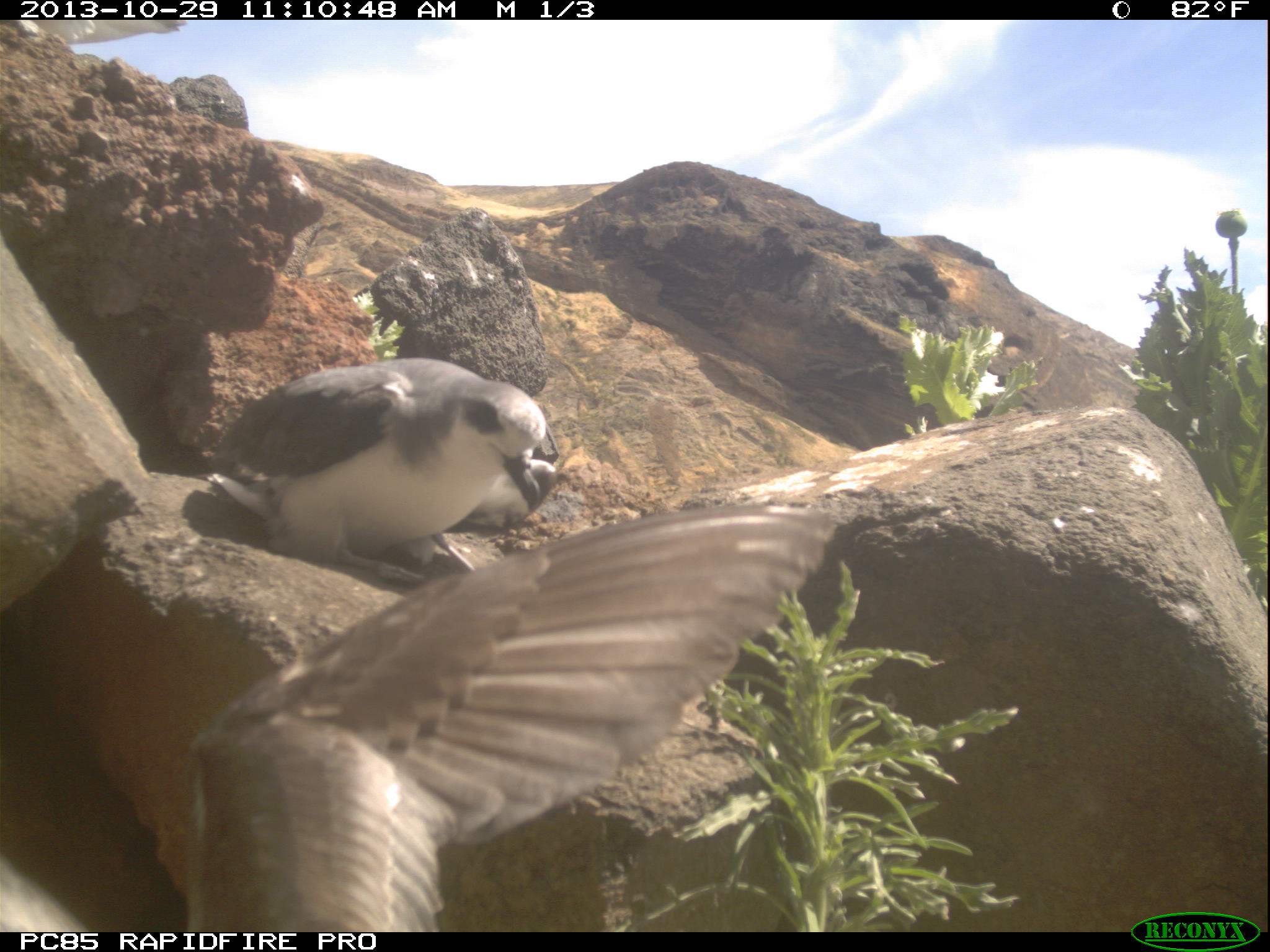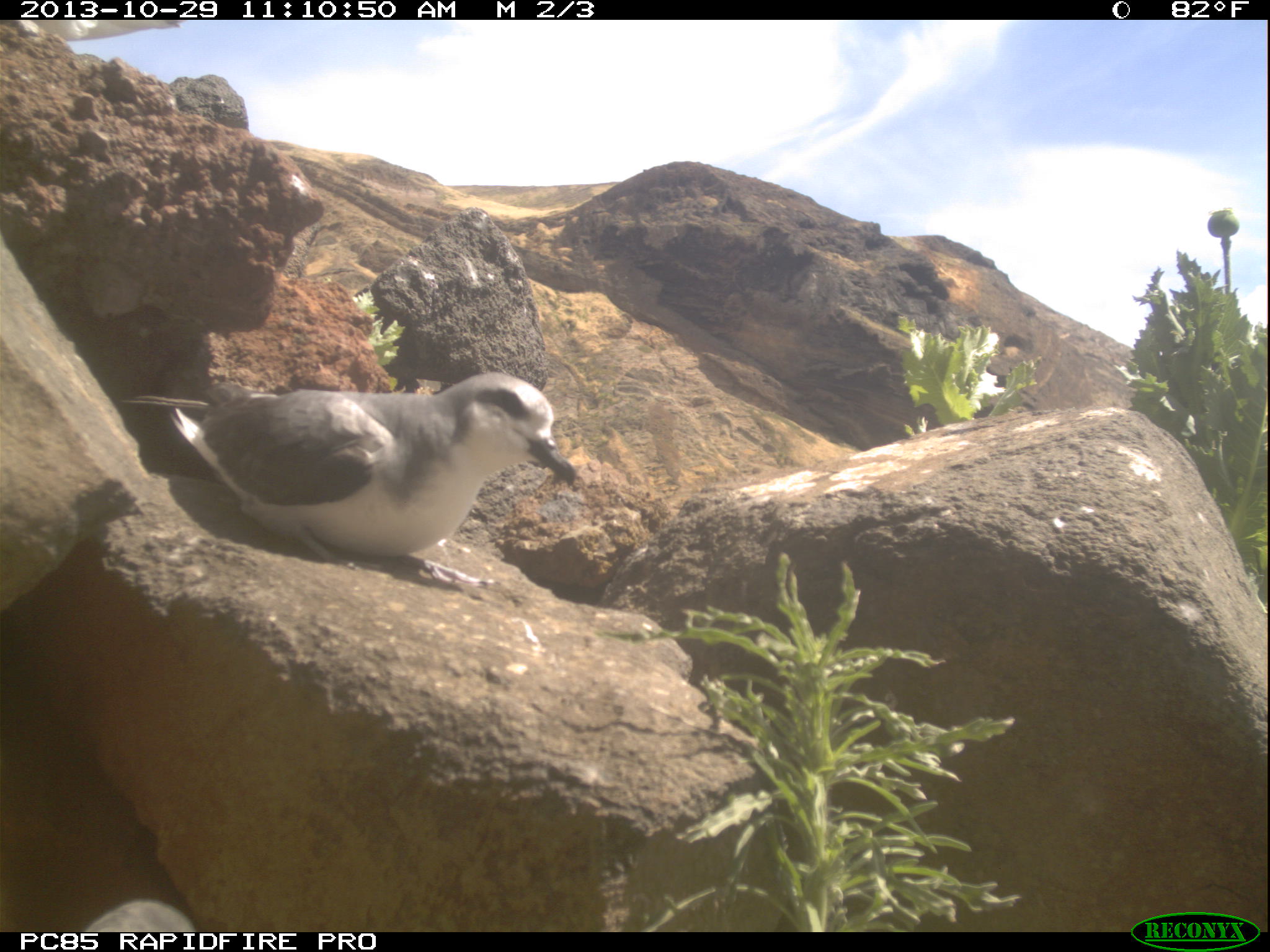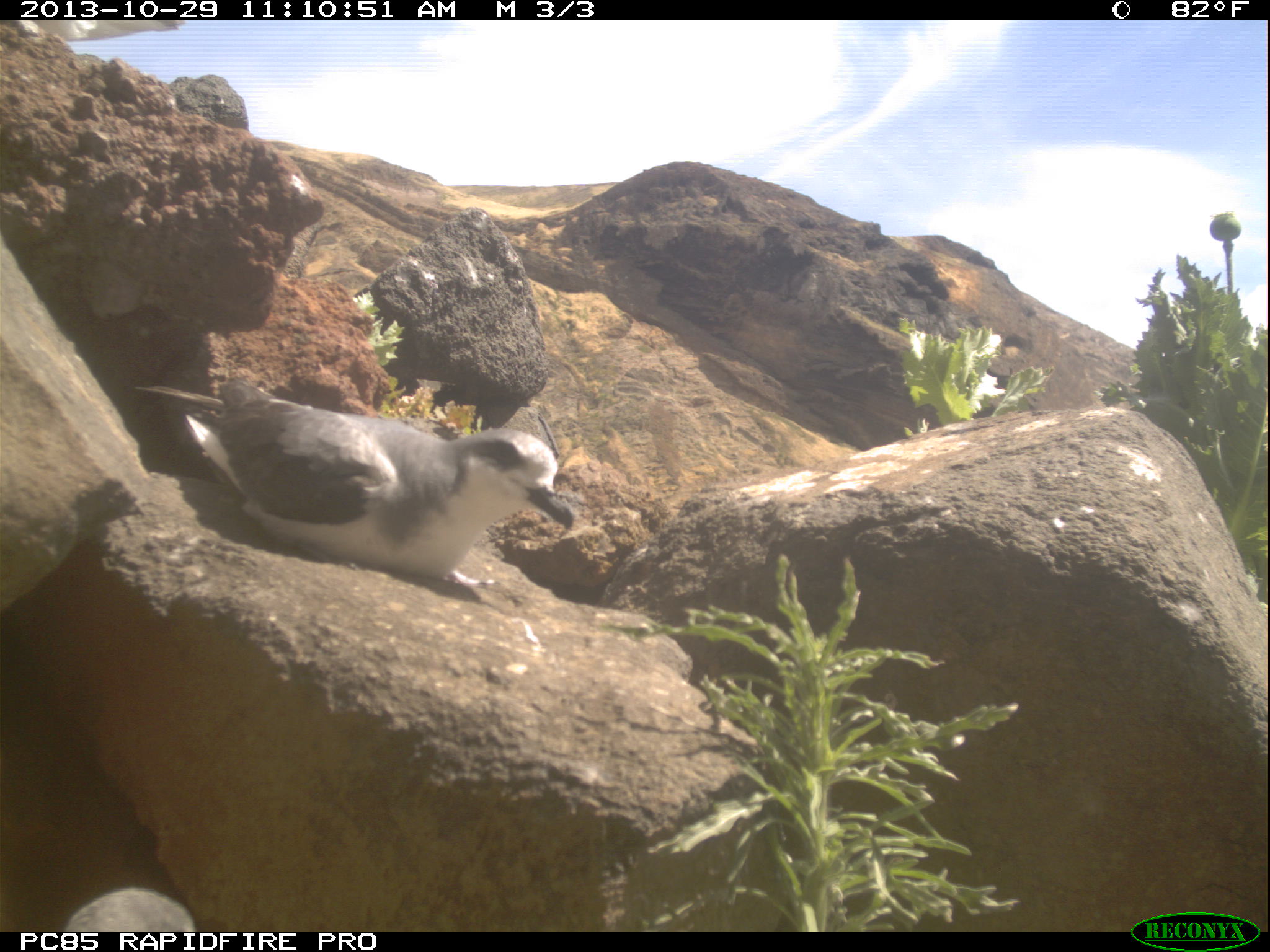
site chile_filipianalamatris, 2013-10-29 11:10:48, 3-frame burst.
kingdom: Animalia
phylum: Chordata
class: Aves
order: Procellariiformes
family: Procellariidae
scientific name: Procellariidae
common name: petrel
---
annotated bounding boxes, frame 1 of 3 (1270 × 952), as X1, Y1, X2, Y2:
petrel: 180, 486, 851, 933; 202, 355, 561, 579
unknown: 0, 18, 191, 52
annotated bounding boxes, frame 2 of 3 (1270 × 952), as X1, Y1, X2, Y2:
petrel: 156, 371, 577, 584; 74, 896, 199, 928
unknown: 0, 18, 189, 42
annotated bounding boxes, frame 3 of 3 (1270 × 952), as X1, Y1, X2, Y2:
petrel: 161, 364, 575, 597; 50, 885, 197, 928; 12, 16, 187, 45